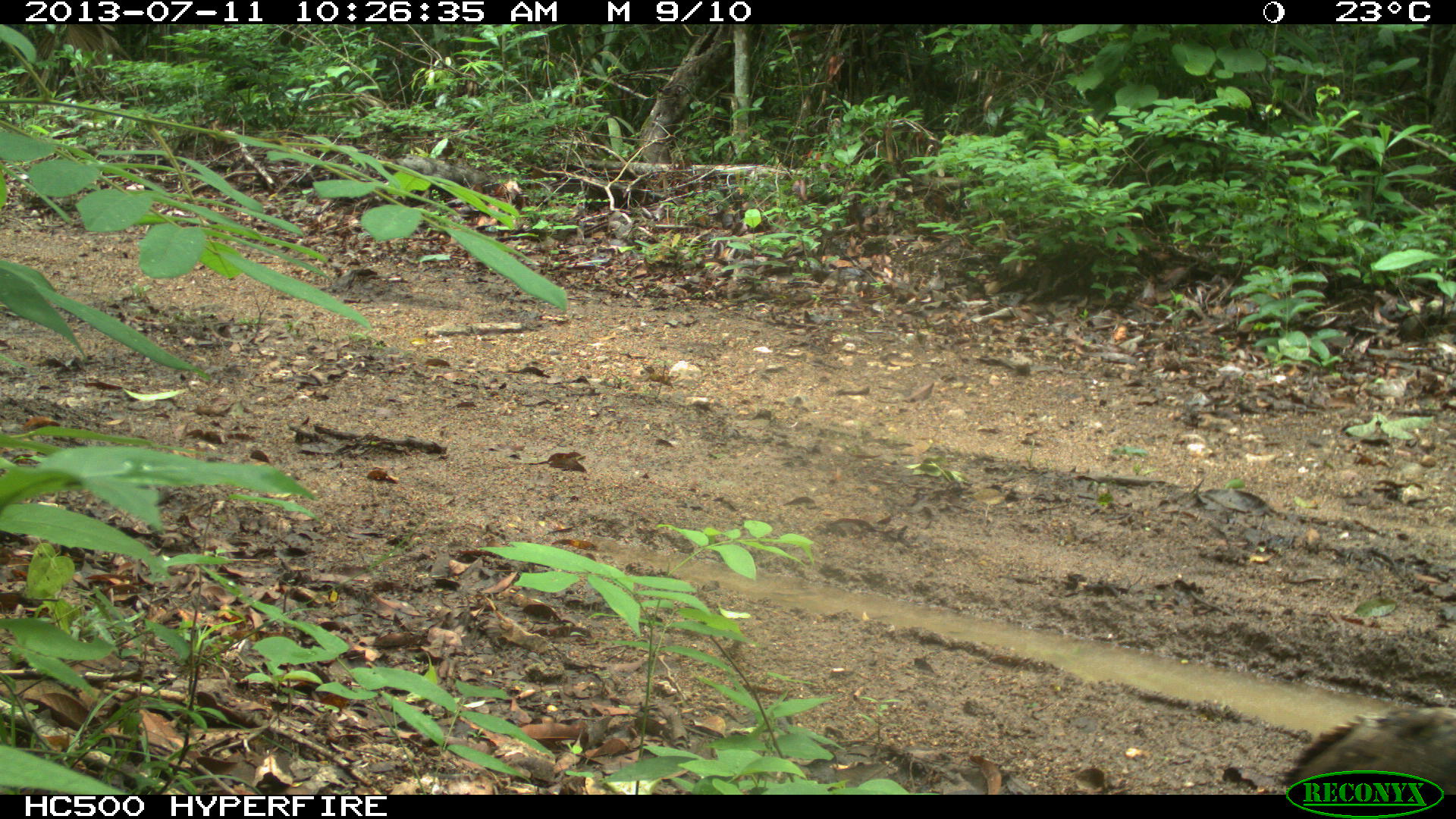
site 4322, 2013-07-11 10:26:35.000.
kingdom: Animalia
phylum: Chordata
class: Aves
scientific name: Aves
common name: birds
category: unknown raptor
Unknown raptor (birds) (Aves), count 1.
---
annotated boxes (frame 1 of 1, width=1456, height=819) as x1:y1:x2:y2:
unknown raptor: 1281:704:1456:794